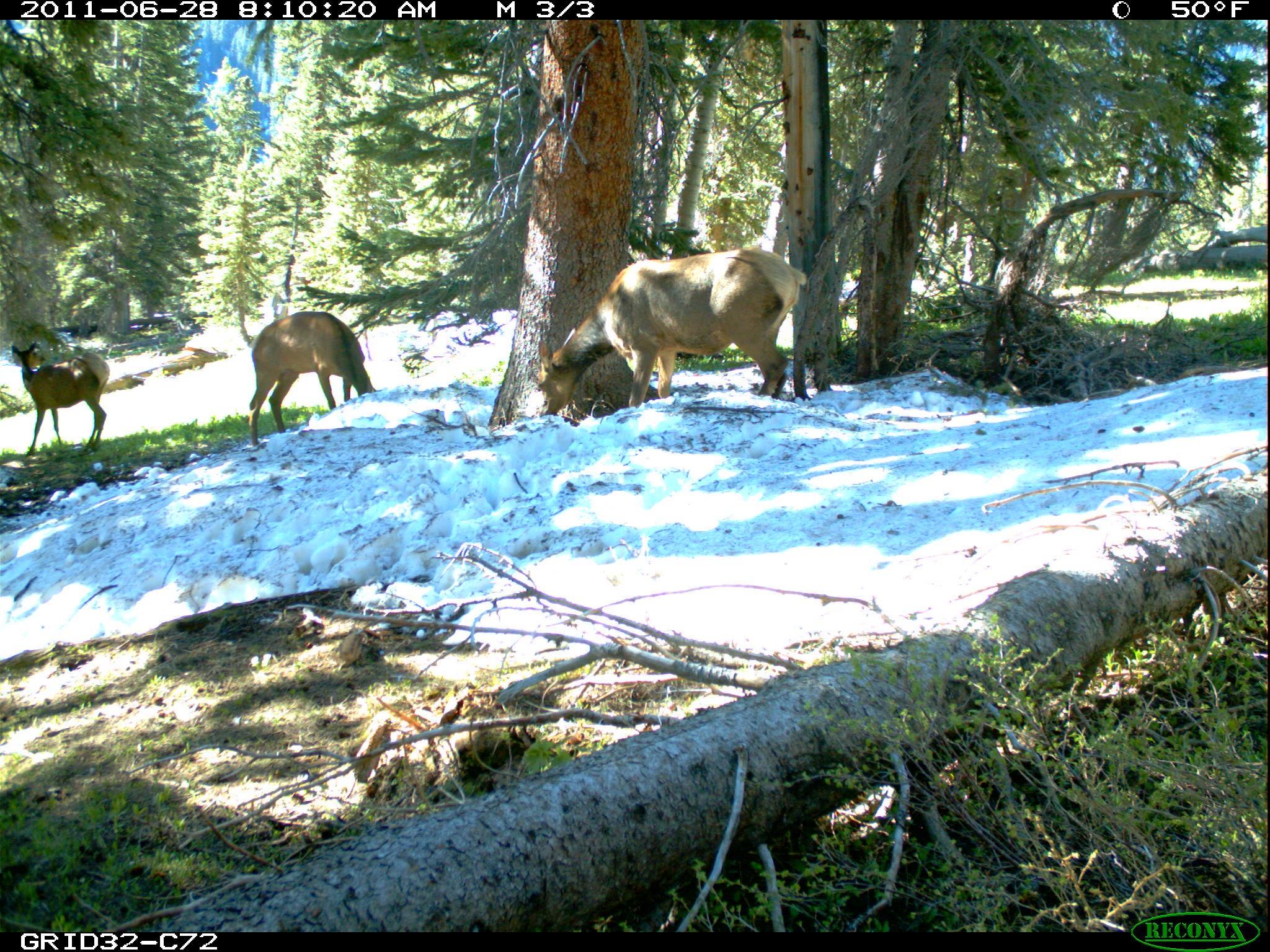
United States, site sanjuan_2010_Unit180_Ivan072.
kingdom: Animalia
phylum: Chordata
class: Mammalia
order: Artiodactyla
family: Cervidae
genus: Cervus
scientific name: Cervus elaphus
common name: red deer